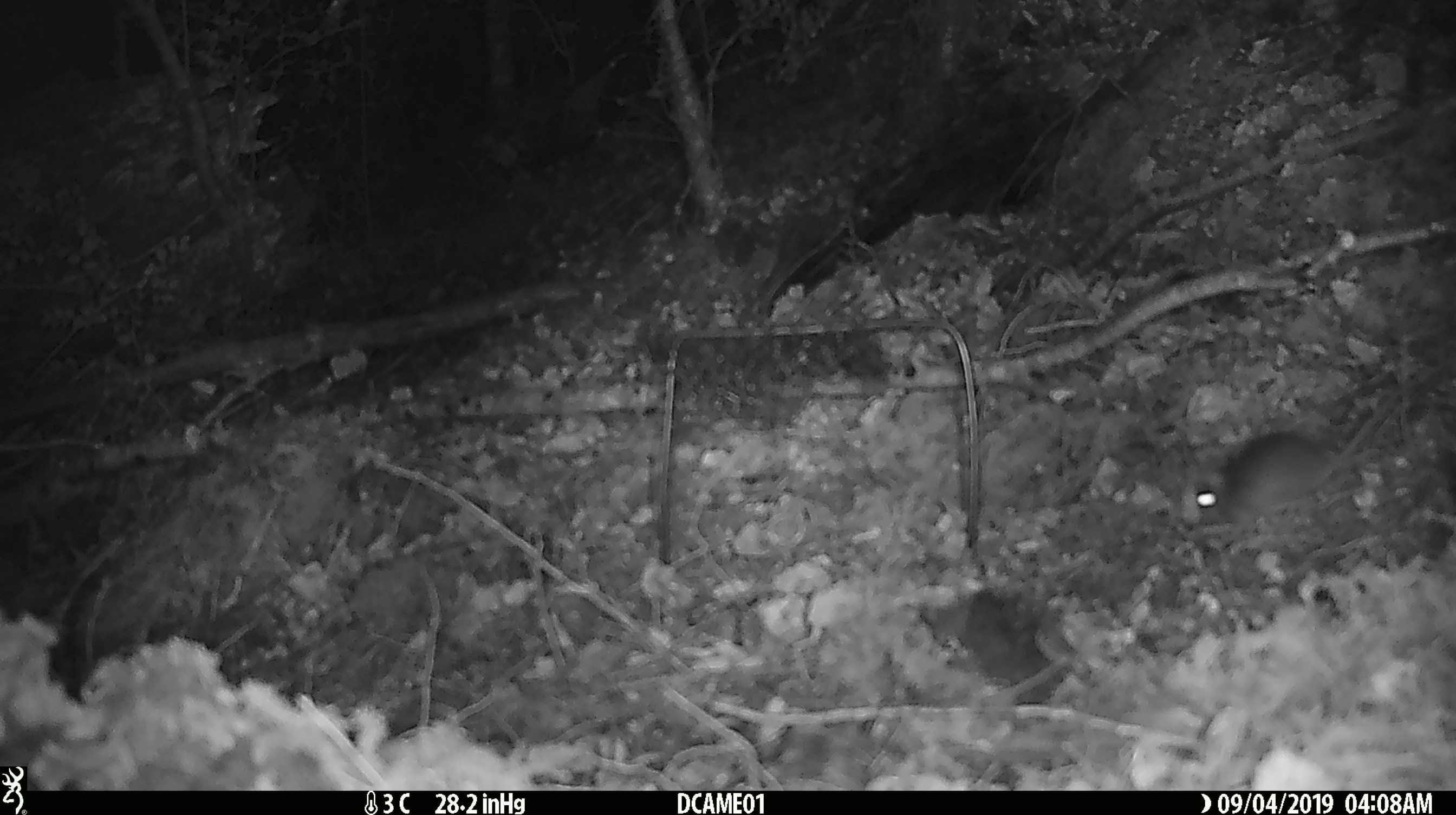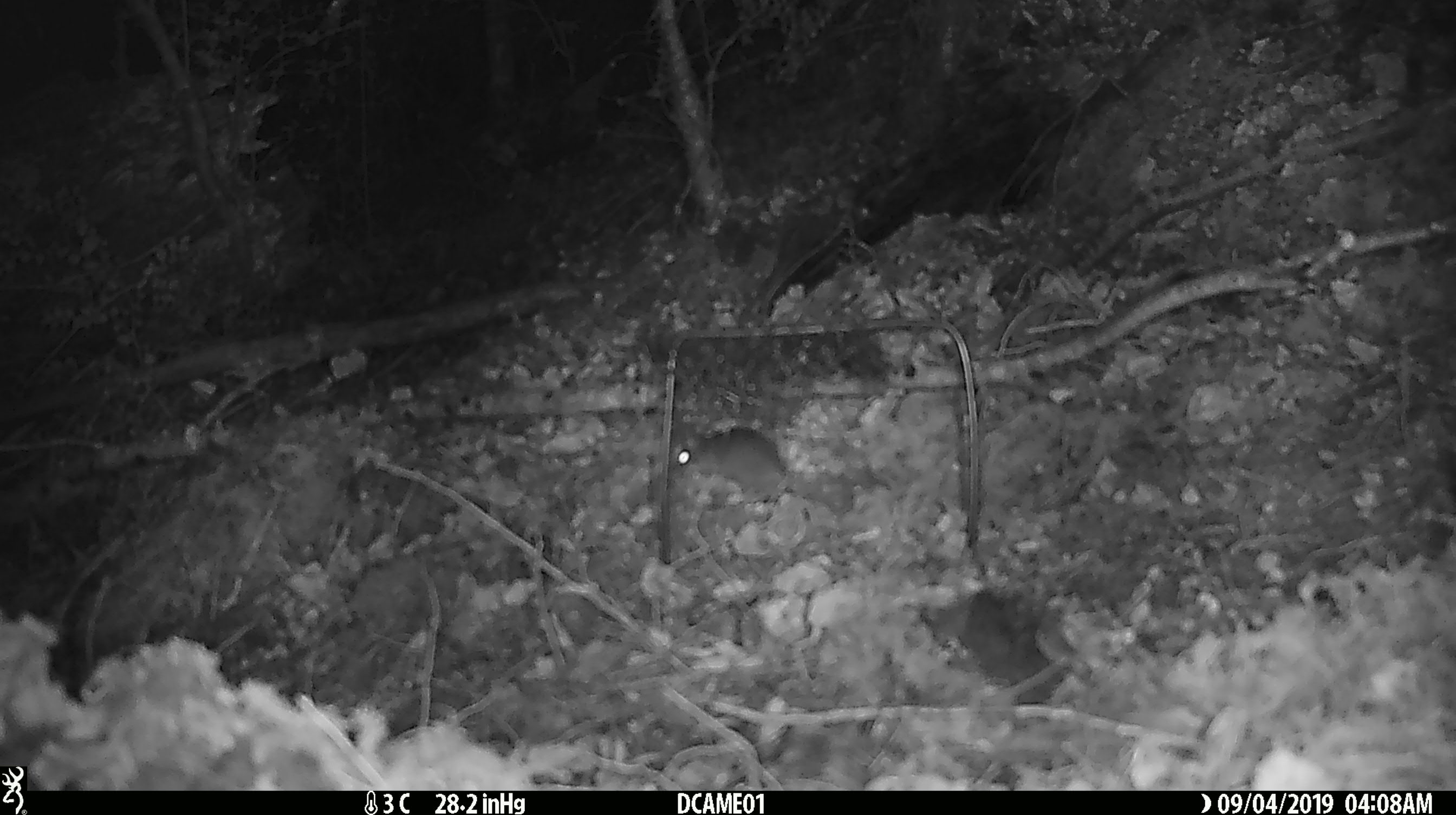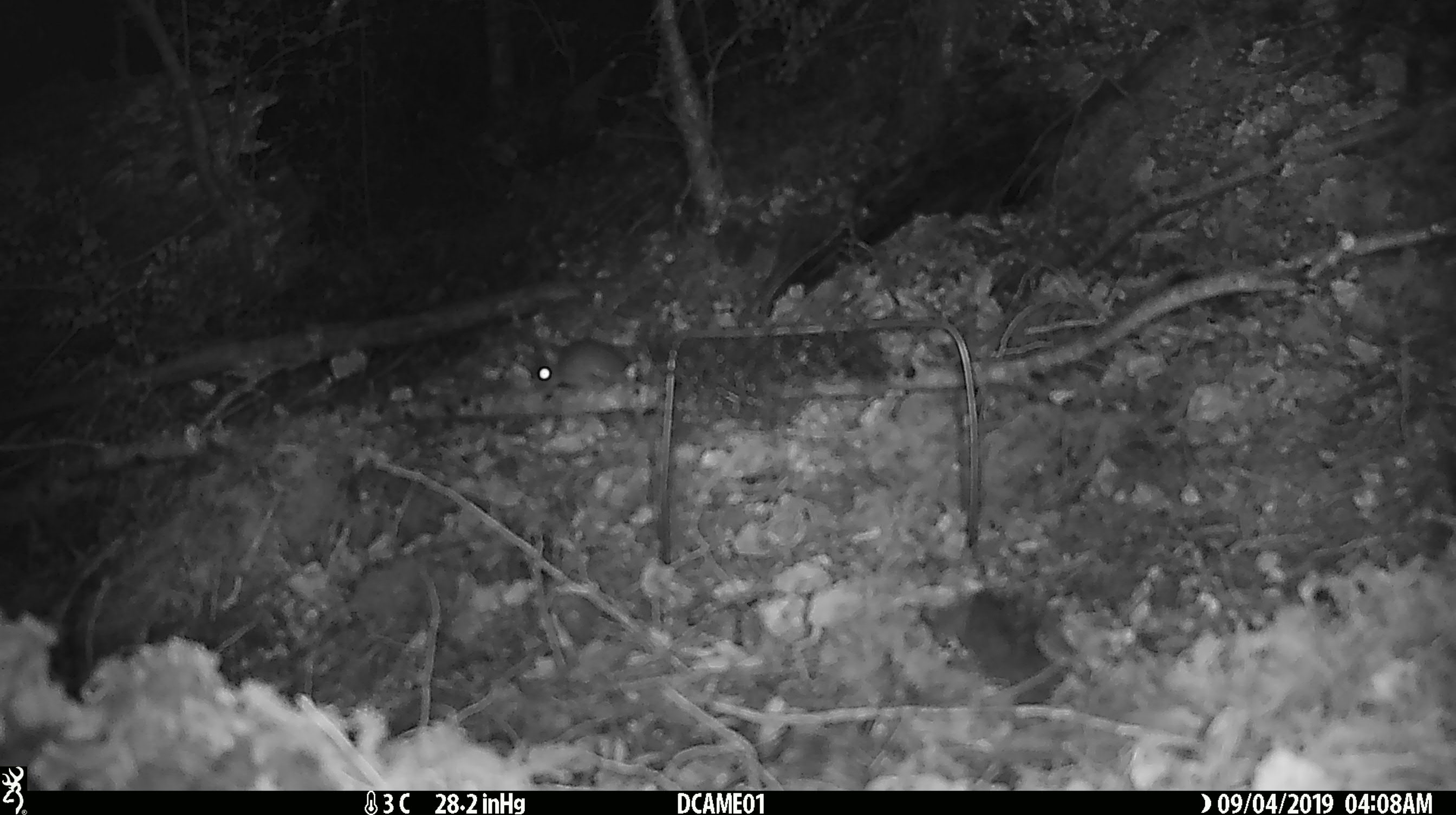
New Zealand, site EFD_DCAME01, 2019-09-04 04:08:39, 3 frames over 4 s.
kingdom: Animalia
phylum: Chordata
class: Mammalia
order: Rodentia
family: Muridae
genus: Mus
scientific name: Mus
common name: mouse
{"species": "mouse (Mus)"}